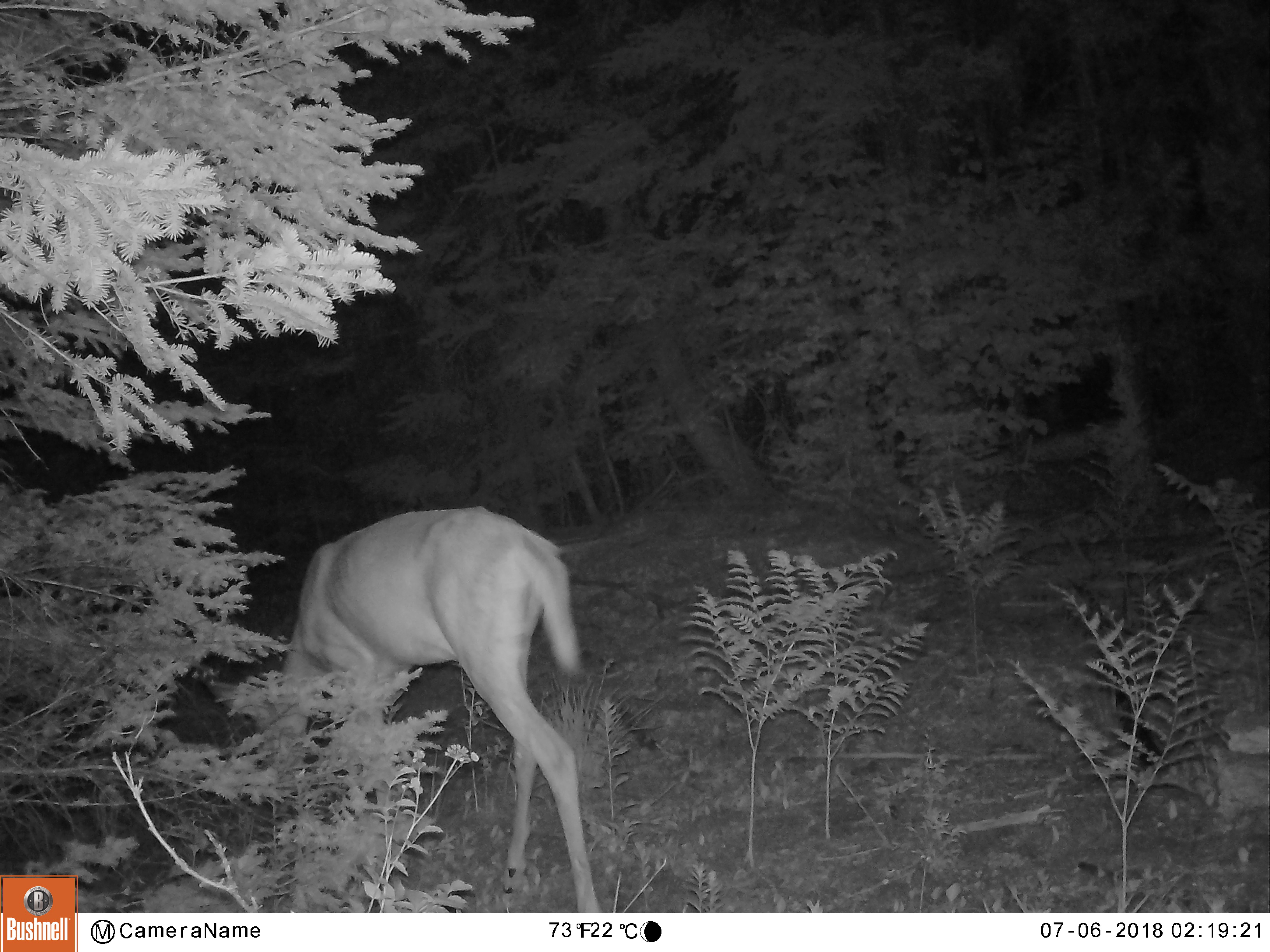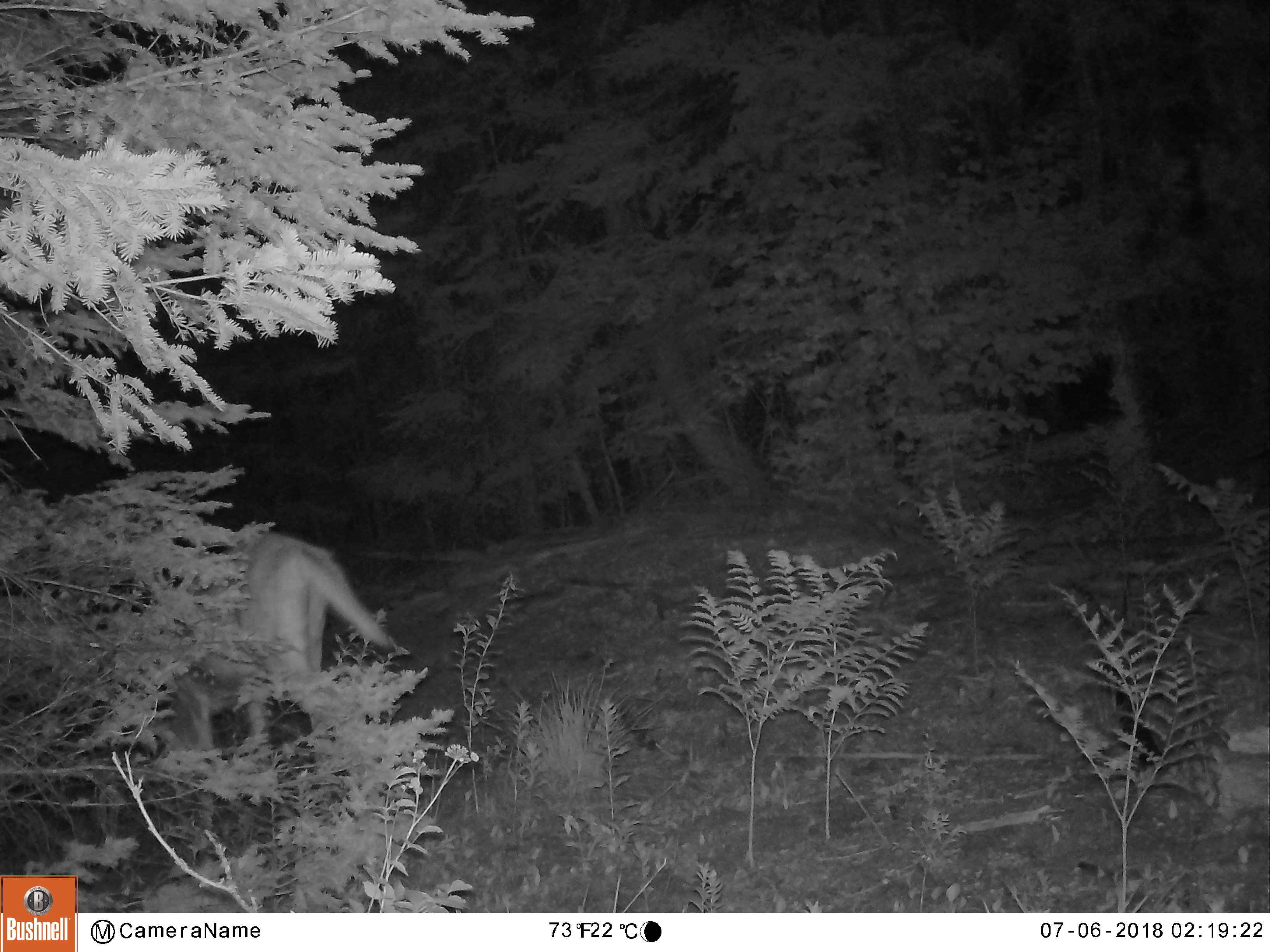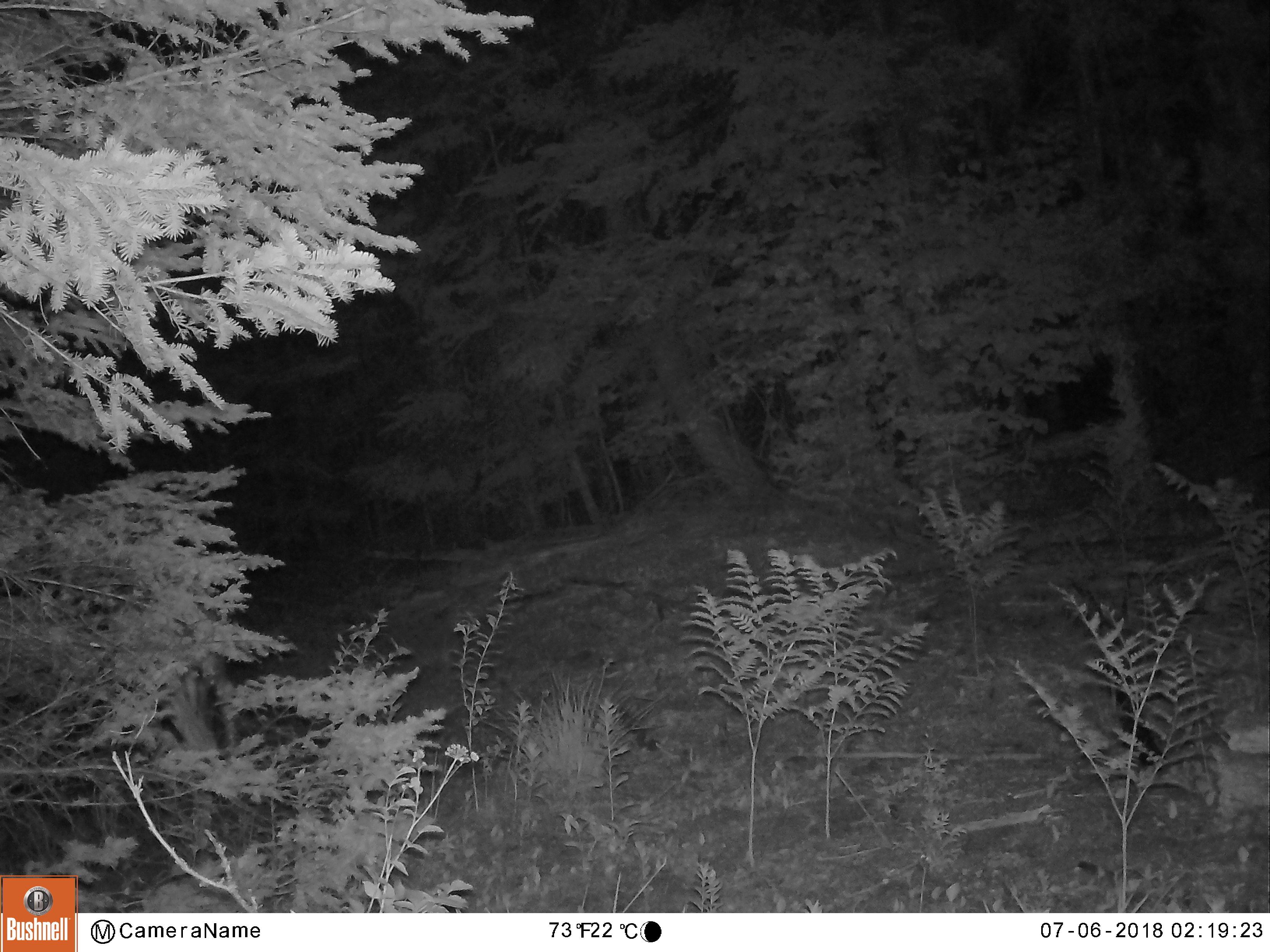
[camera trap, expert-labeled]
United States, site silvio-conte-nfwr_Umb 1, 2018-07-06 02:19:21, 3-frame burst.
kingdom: Animalia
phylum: Chordata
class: Mammalia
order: Artiodactyla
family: Cervidae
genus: Odocoileus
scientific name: Odocoileus virginianus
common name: white-tailed deer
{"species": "white-tailed deer (Odocoileus virginianus)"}